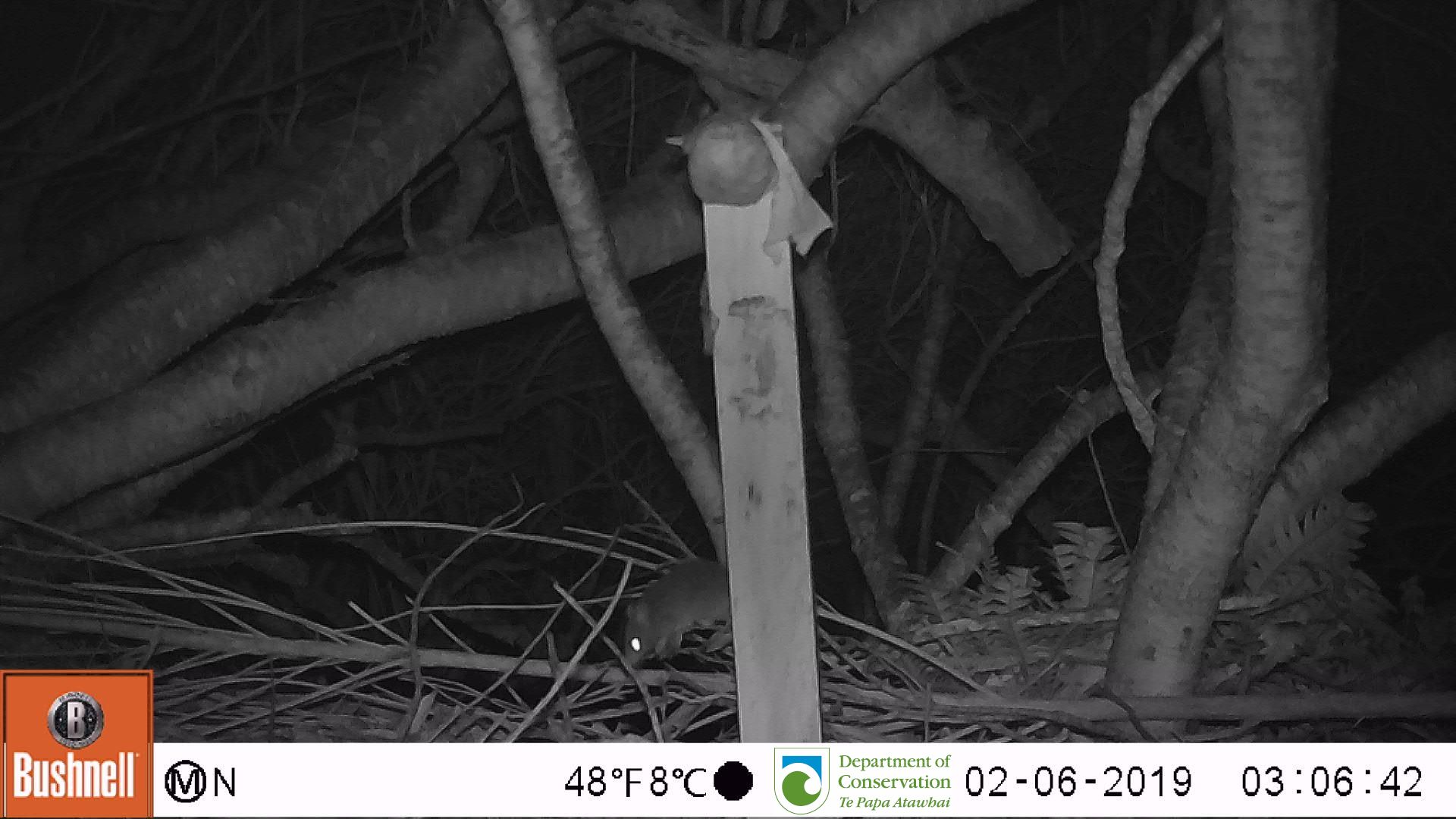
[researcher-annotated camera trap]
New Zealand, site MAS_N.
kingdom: Animalia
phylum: Chordata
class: Mammalia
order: Rodentia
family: Muridae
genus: Mus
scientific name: Mus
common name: mouse